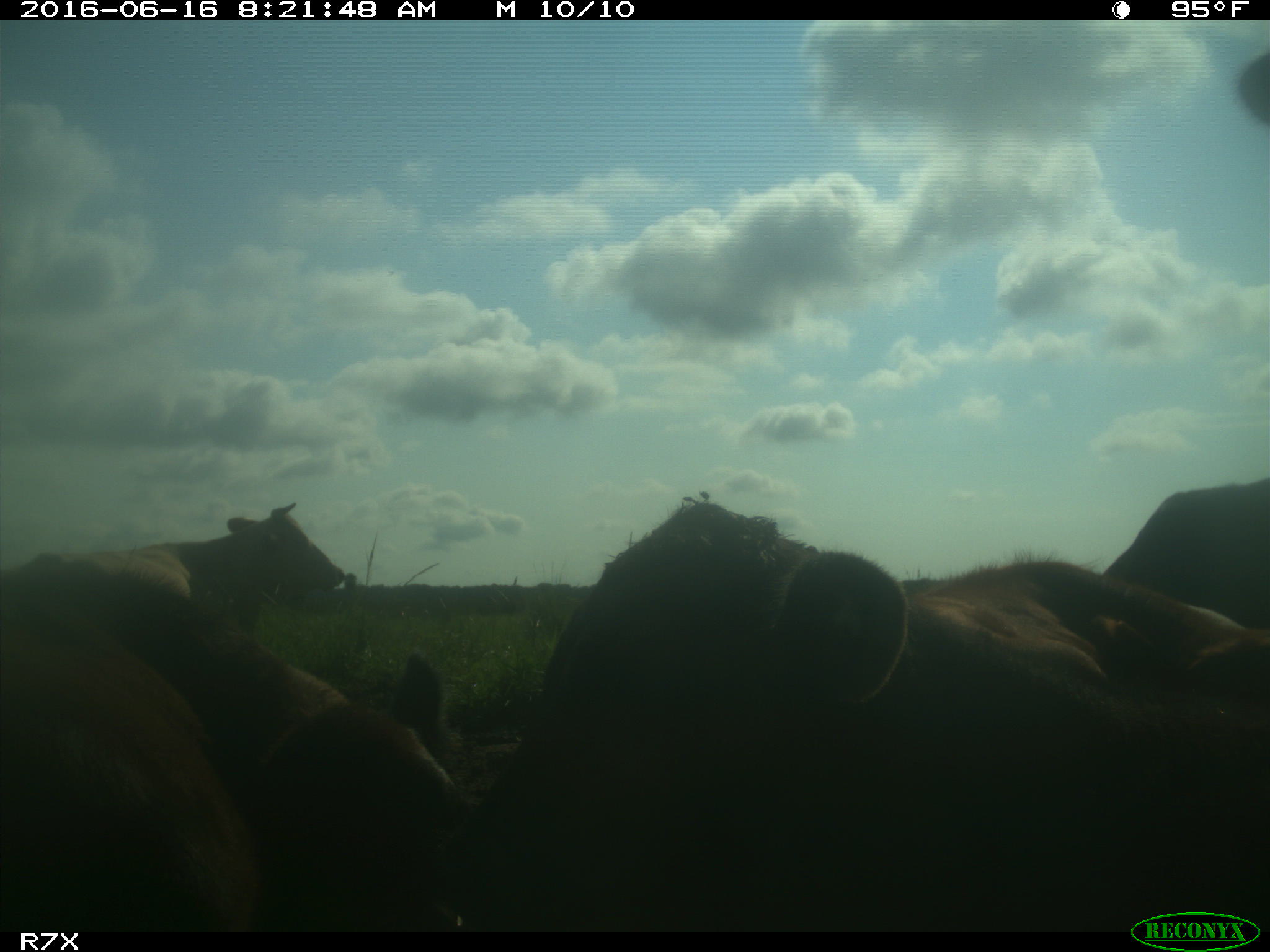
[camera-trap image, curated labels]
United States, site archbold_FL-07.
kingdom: Animalia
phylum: Chordata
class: Mammalia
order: Artiodactyla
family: Bovidae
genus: Bos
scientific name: Bos taurus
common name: domestic cow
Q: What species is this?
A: Bos taurus (domestic cow).